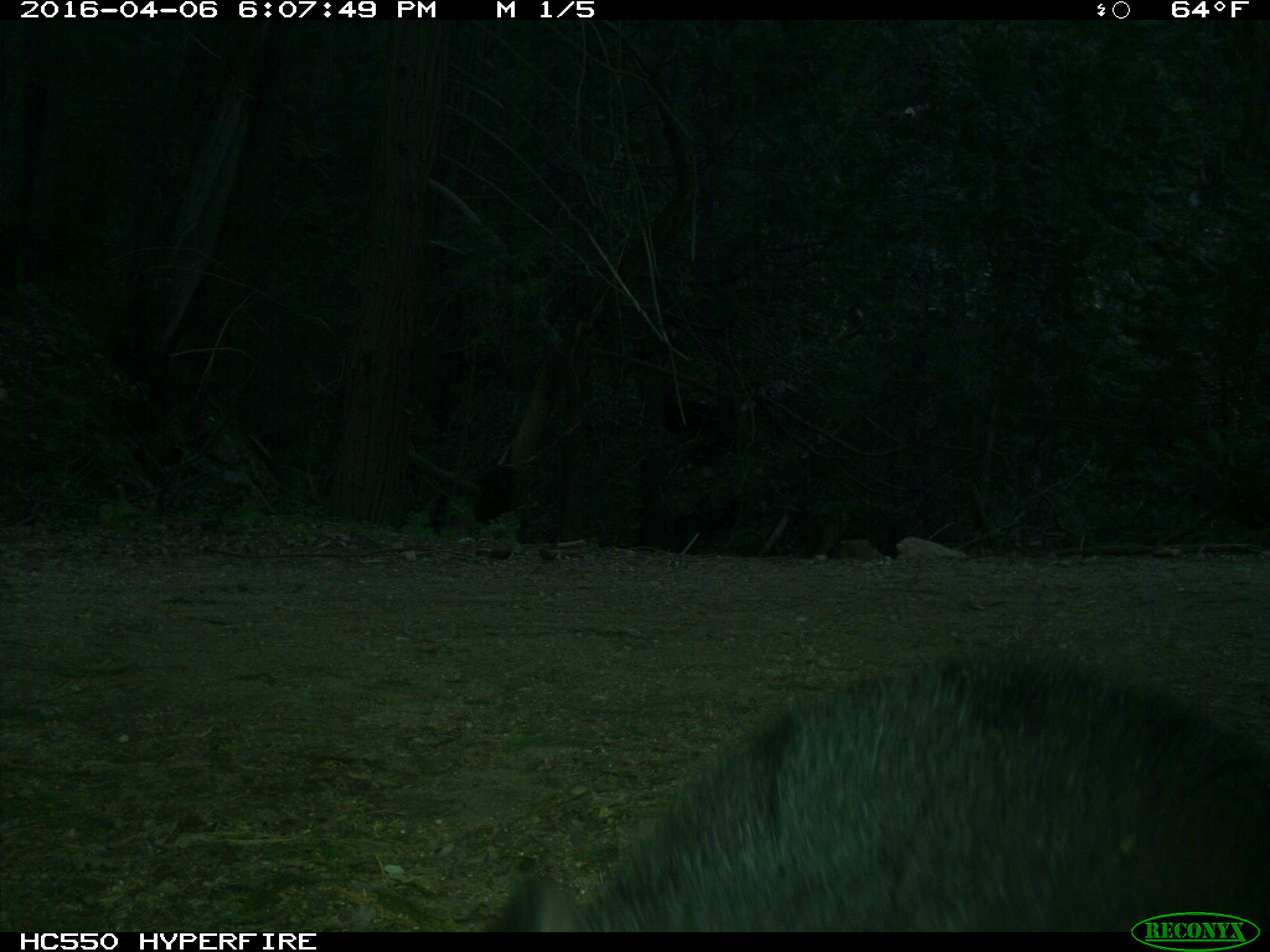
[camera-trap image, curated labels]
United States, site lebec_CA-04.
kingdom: Animalia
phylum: Chordata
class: Mammalia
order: Carnivora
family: Ursidae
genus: Ursus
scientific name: Ursus americanus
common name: american black bear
Ursus americanus (american black bear).